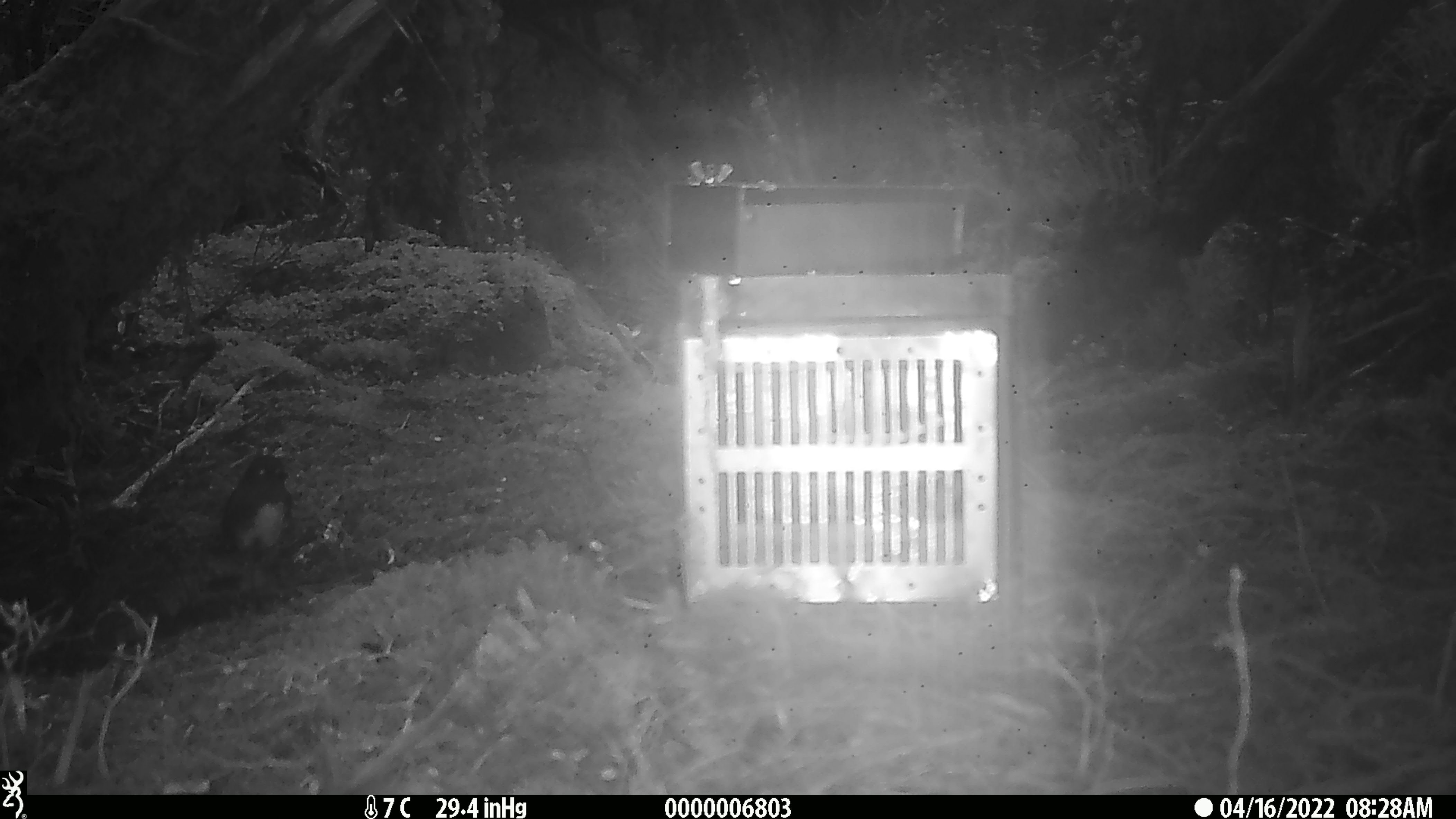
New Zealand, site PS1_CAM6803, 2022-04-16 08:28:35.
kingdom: Animalia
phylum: Chordata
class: Aves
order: Passeriformes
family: Petroicidae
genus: Petroica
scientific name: Petroica australis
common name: new zealand robin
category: robin